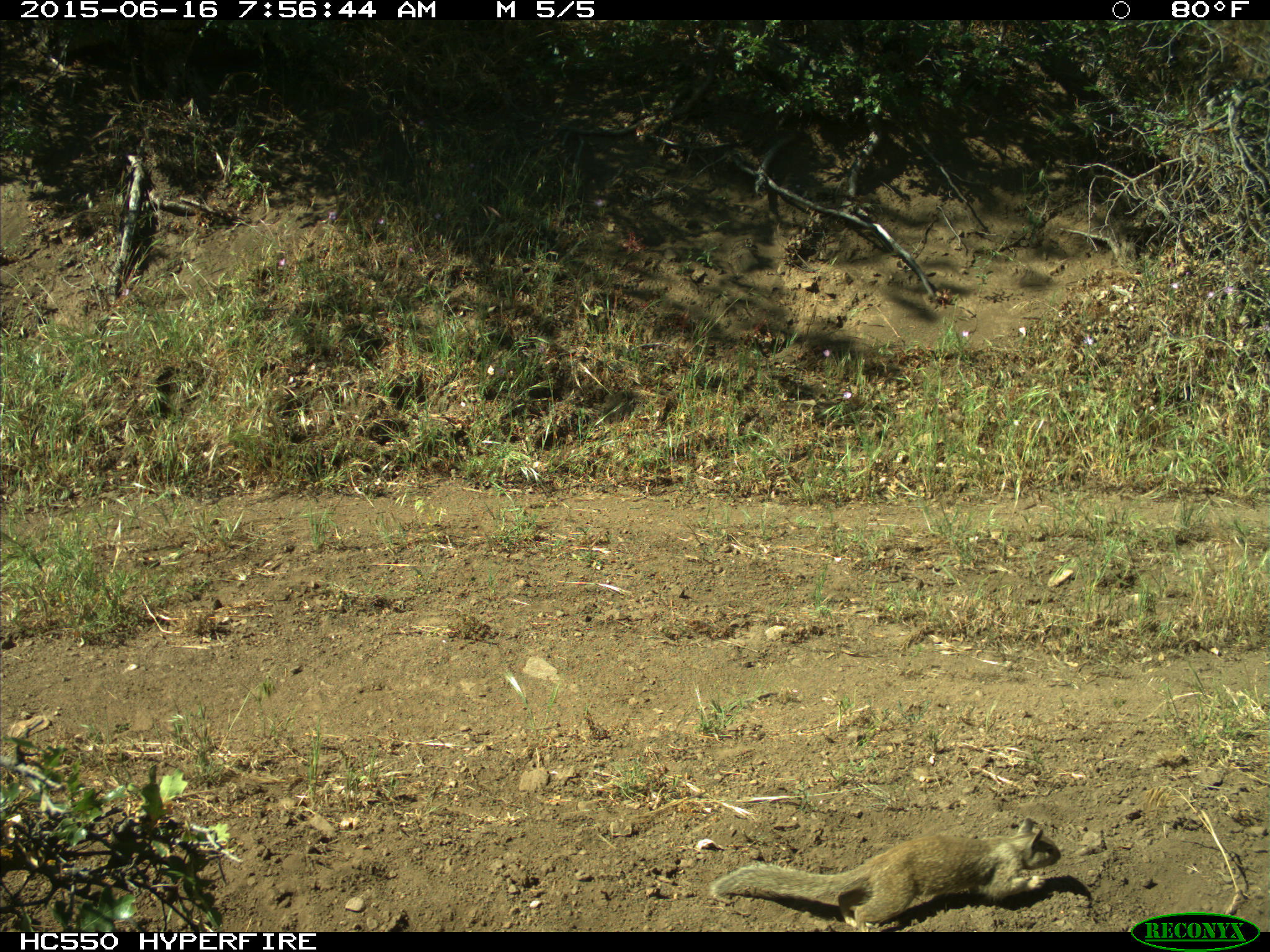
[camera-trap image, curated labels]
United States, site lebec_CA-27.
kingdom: Animalia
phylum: Chordata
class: Mammalia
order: Rodentia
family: Sciuridae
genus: Otospermophilus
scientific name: Otospermophilus beecheyi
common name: california ground squirrel